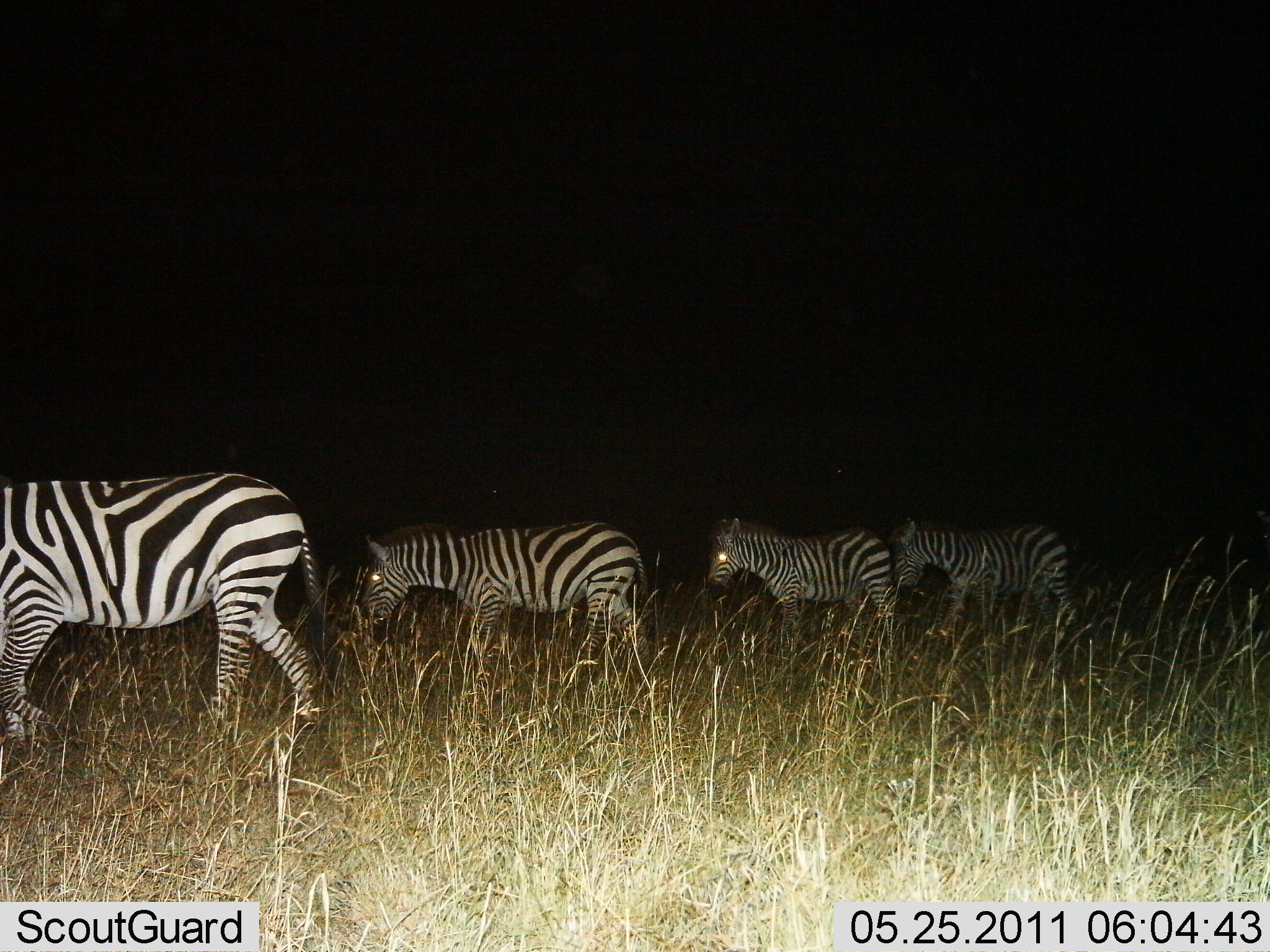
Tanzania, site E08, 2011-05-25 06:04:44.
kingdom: Animalia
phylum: Chordata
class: Mammalia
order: Perissodactyla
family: Equidae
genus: Equus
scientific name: Equus quagga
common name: plains zebra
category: zebra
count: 4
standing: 25%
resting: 0%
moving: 75%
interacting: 0%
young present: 0%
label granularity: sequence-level